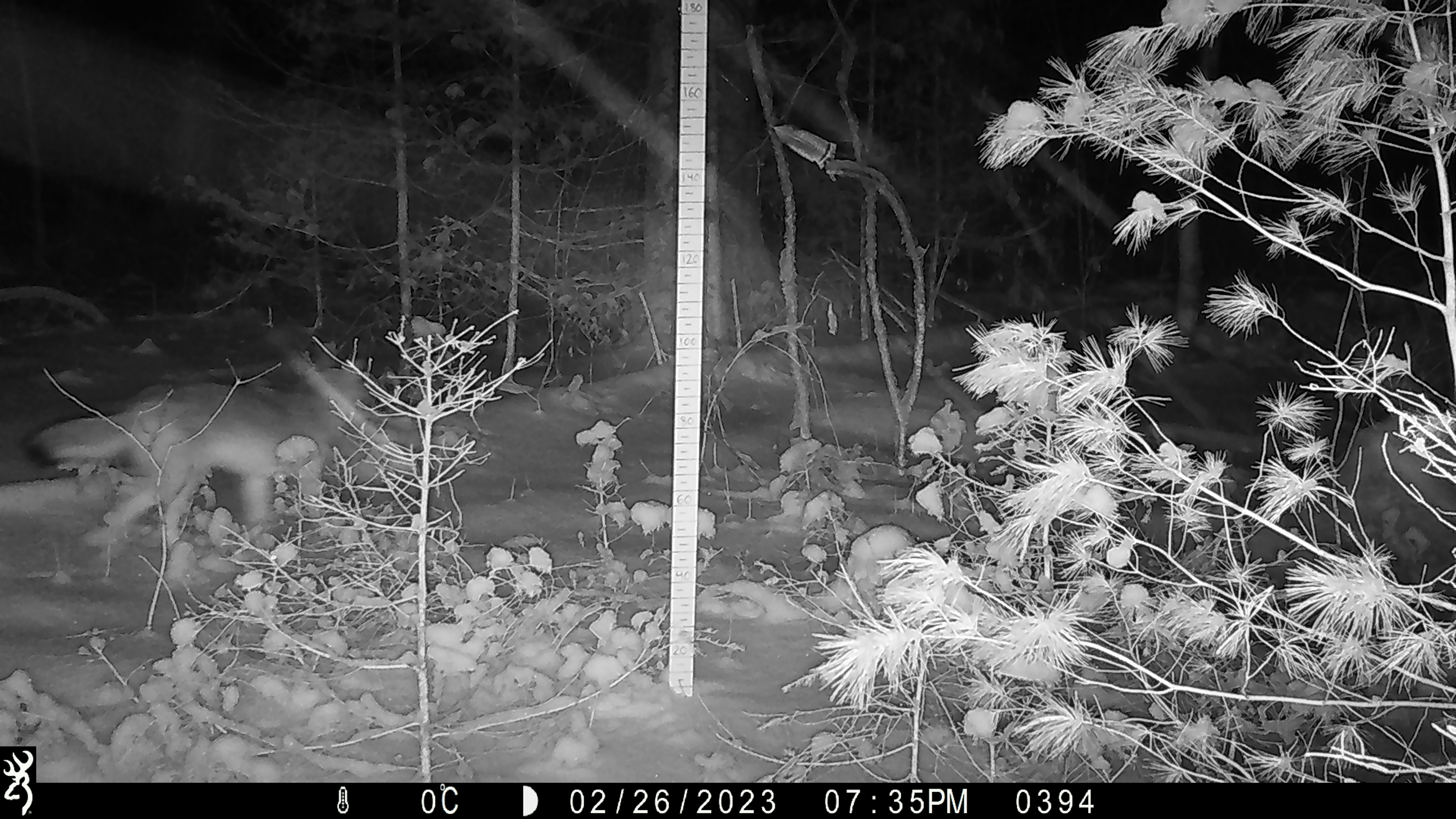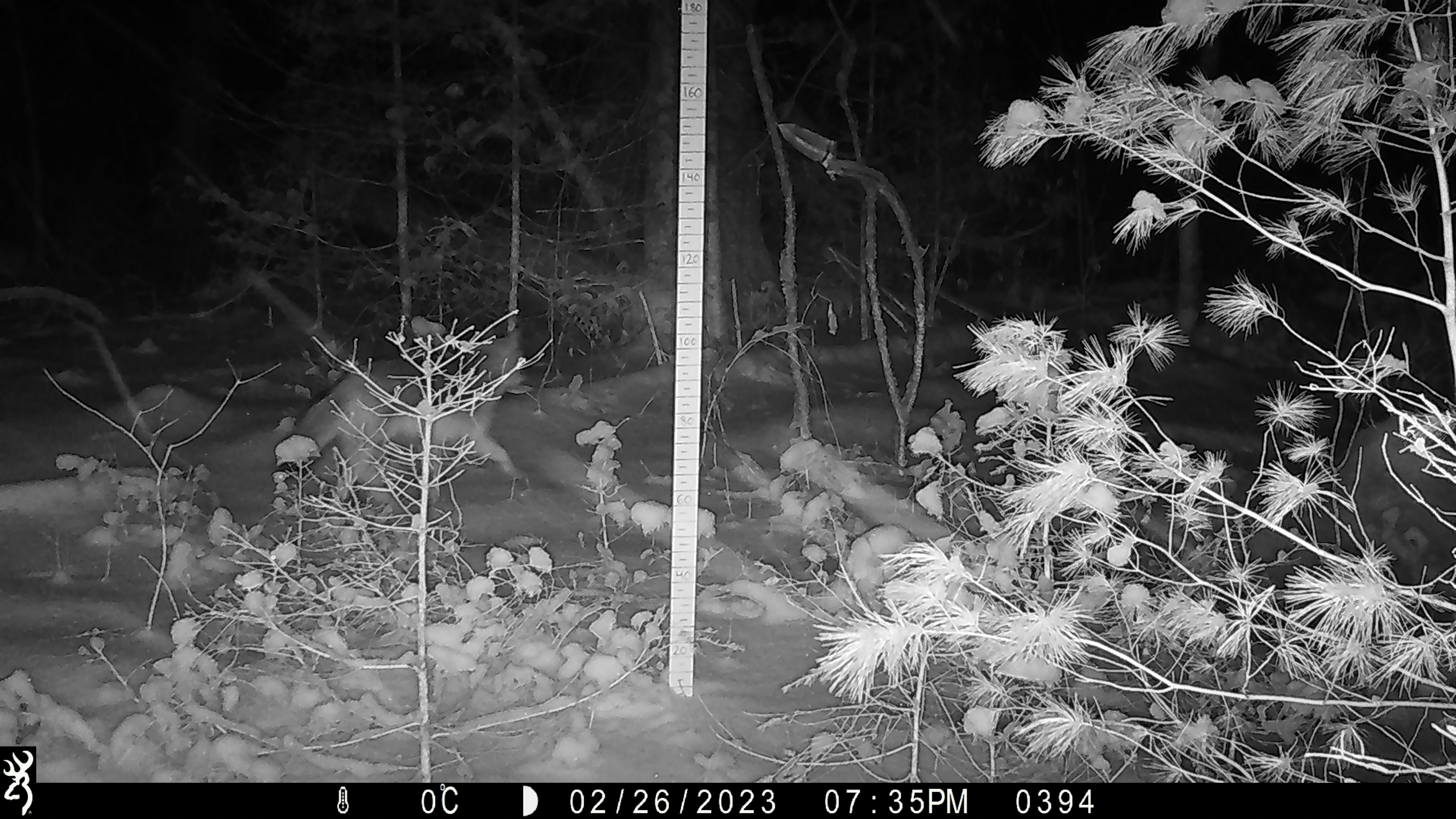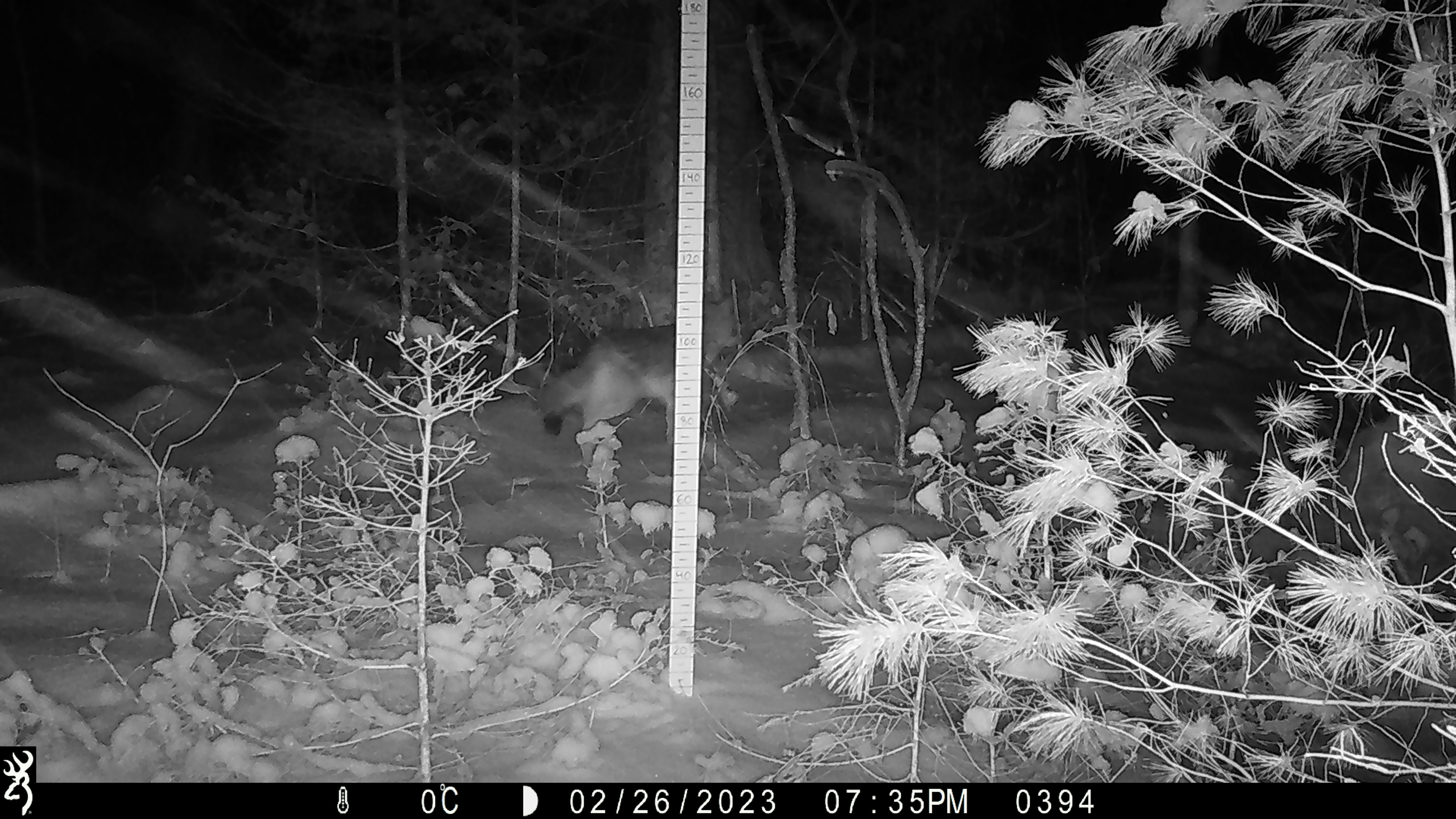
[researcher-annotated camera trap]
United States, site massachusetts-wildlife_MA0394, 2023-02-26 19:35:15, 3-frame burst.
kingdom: Animalia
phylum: Chordata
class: Mammalia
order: Carnivora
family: Canidae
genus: Canis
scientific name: Canis latrans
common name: coyote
Coyote (Canis latrans).